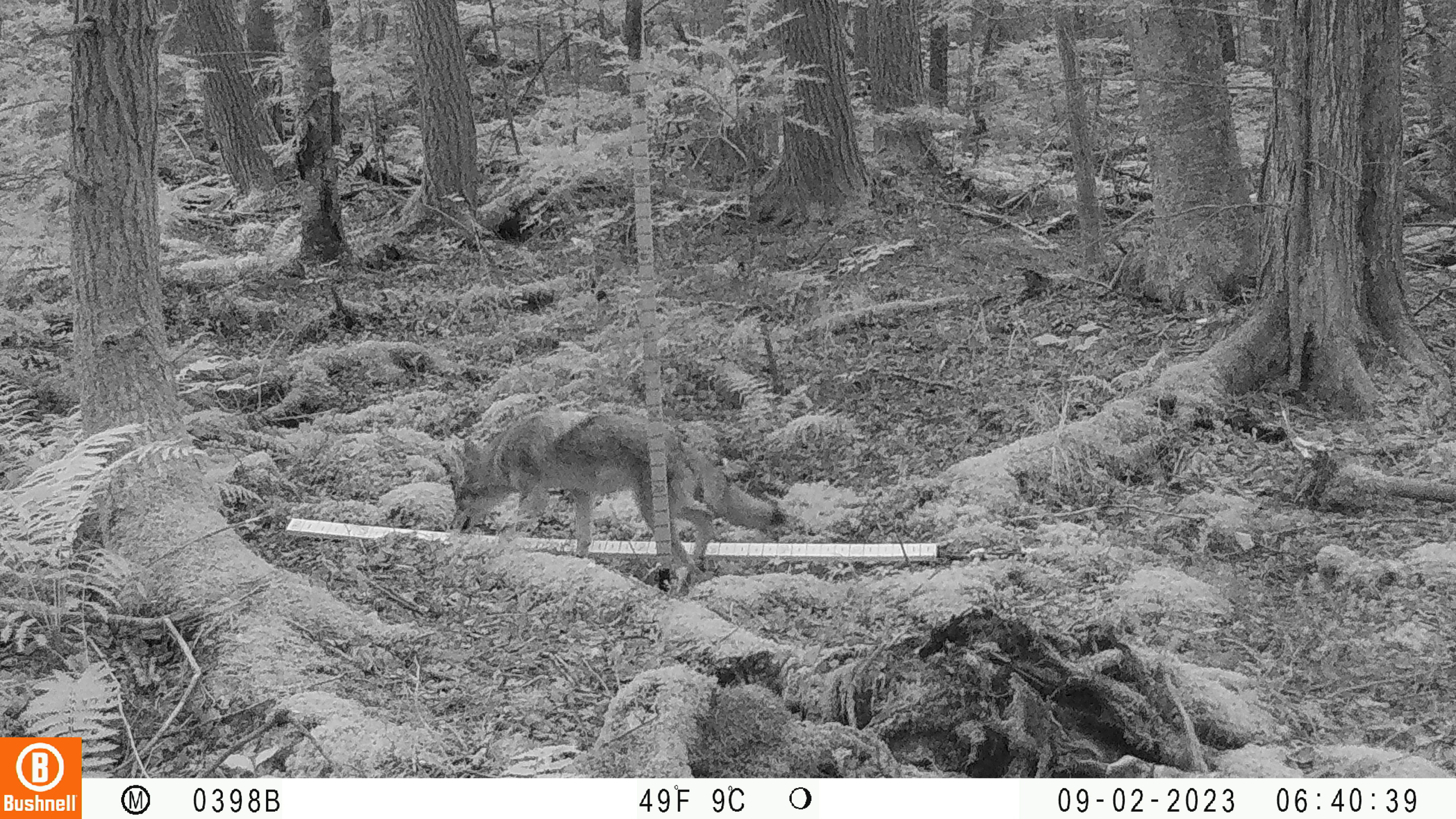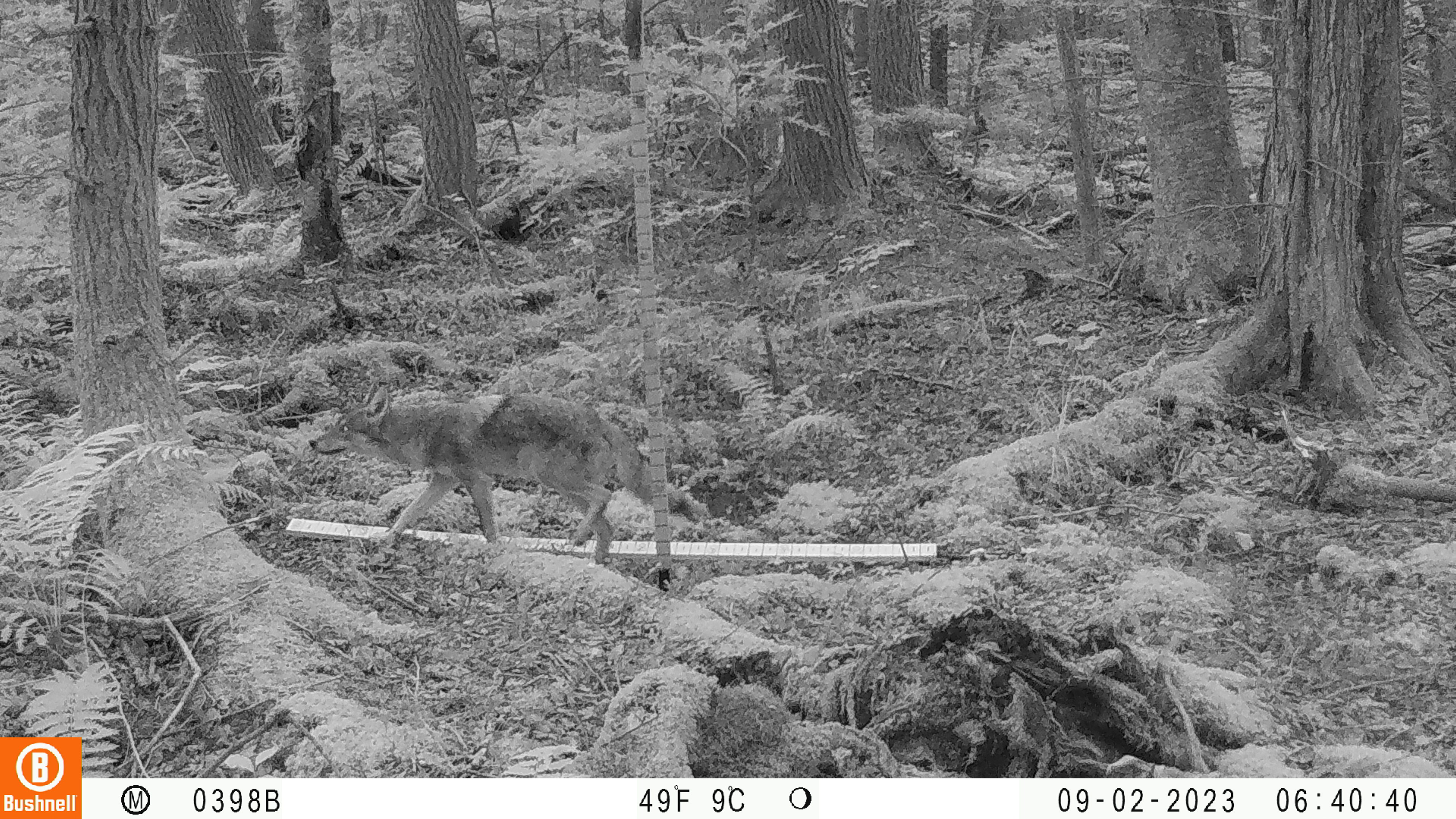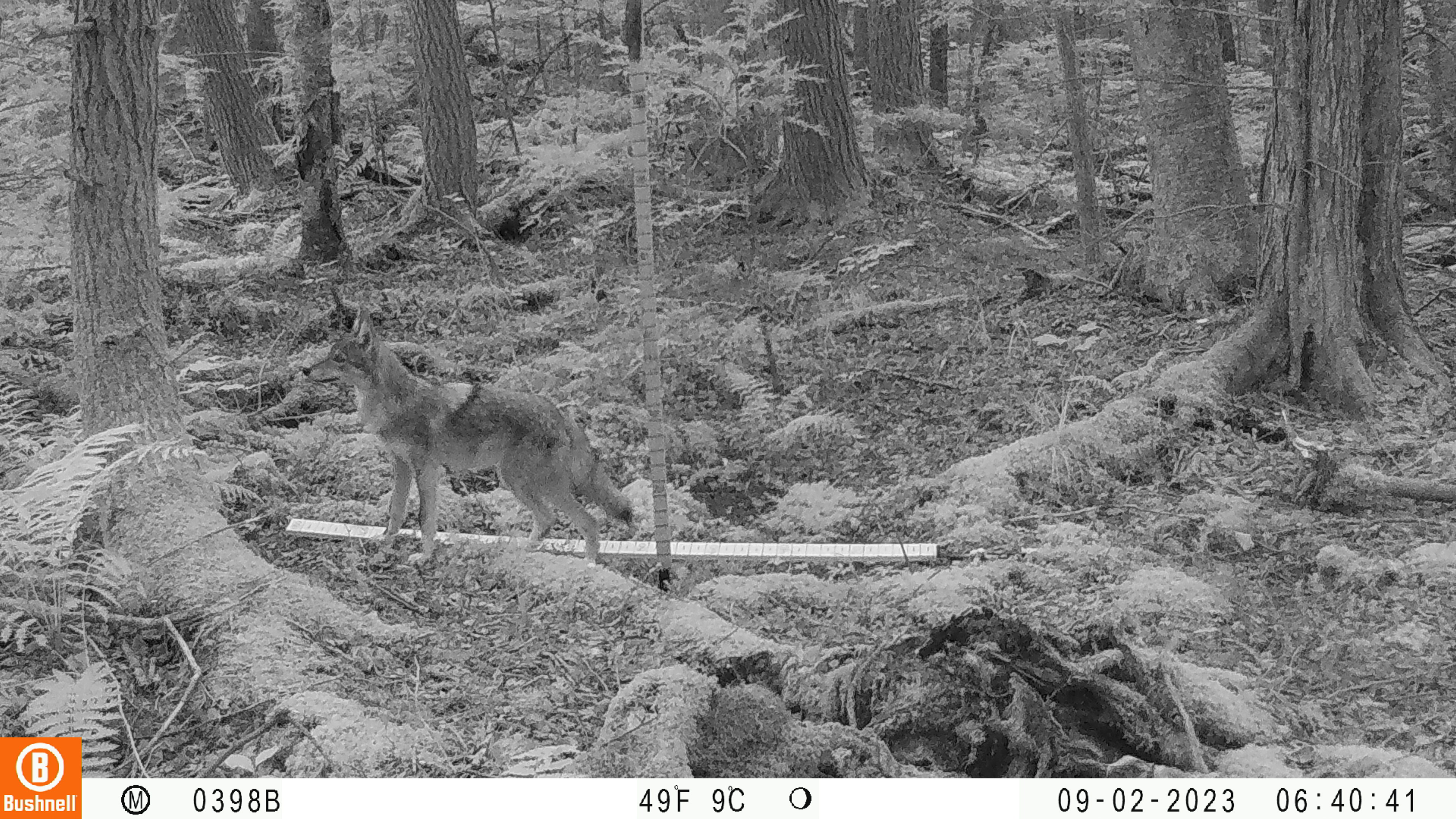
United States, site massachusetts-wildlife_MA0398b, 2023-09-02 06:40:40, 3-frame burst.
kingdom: Animalia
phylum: Chordata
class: Mammalia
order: Carnivora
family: Canidae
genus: Canis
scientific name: Canis latrans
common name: coyote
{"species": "coyote (Canis latrans)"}